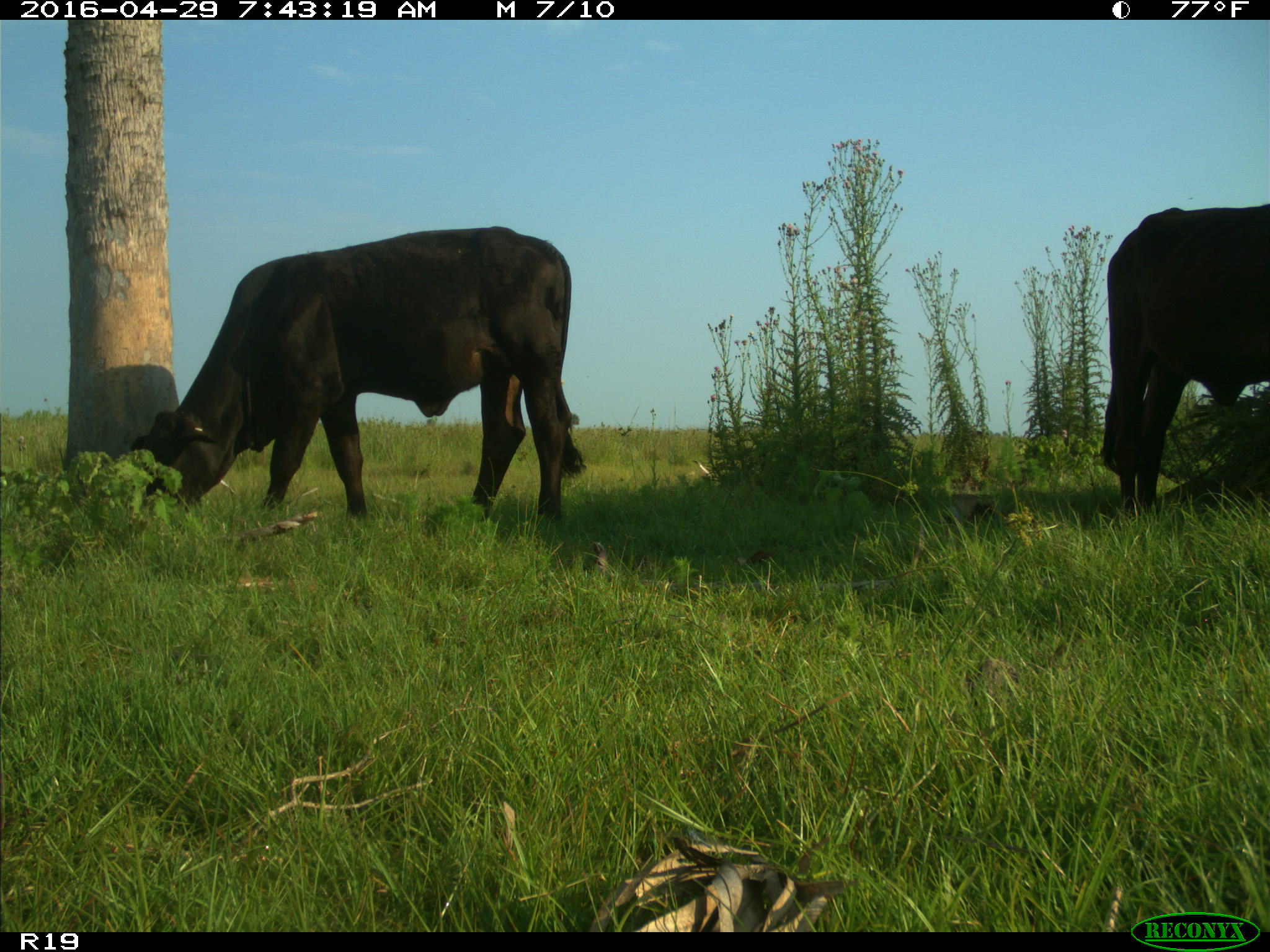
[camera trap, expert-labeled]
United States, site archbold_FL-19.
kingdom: Animalia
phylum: Chordata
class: Mammalia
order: Artiodactyla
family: Bovidae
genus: Bos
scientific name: Bos taurus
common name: domestic cow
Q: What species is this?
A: Bos taurus (domestic cow).